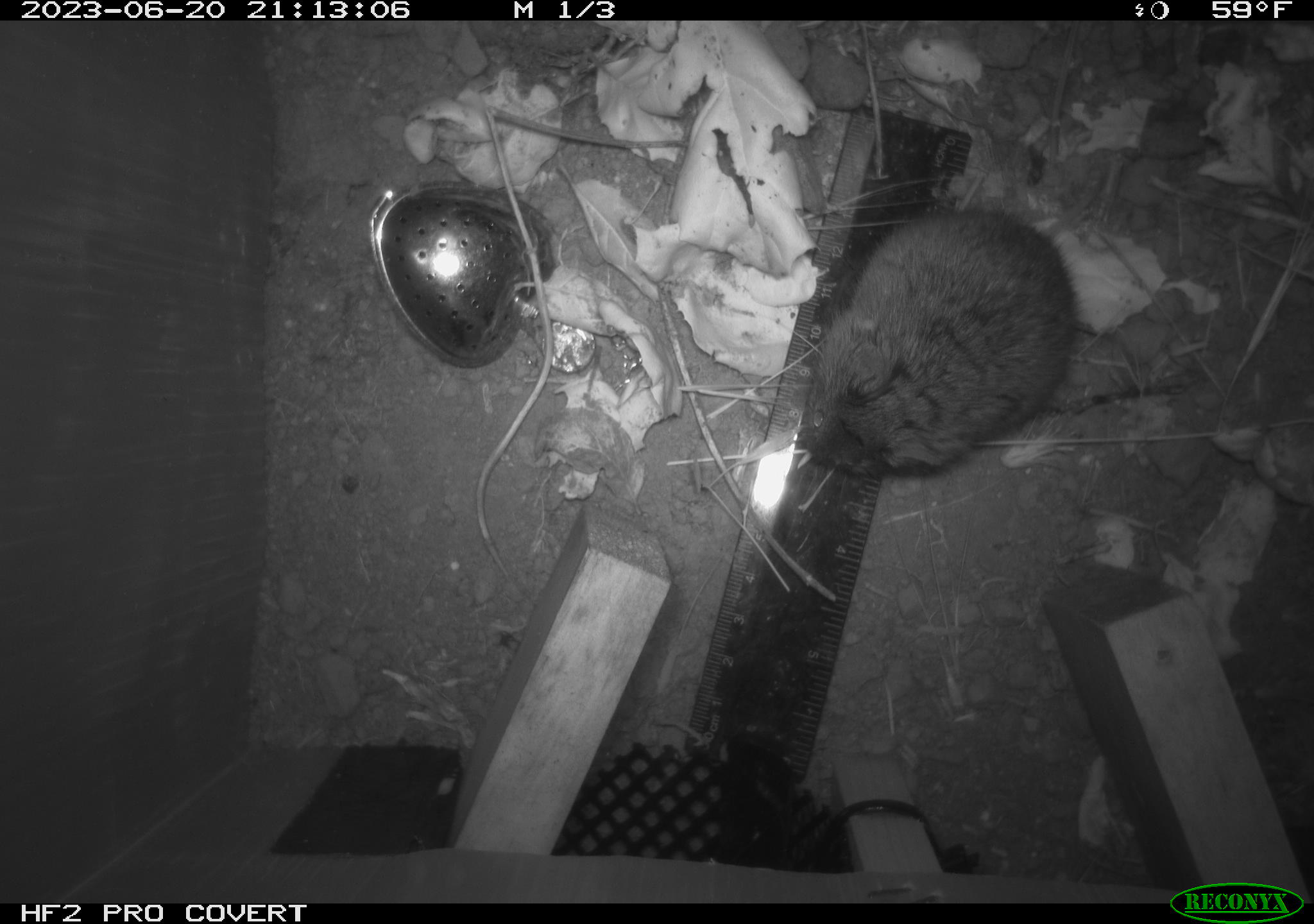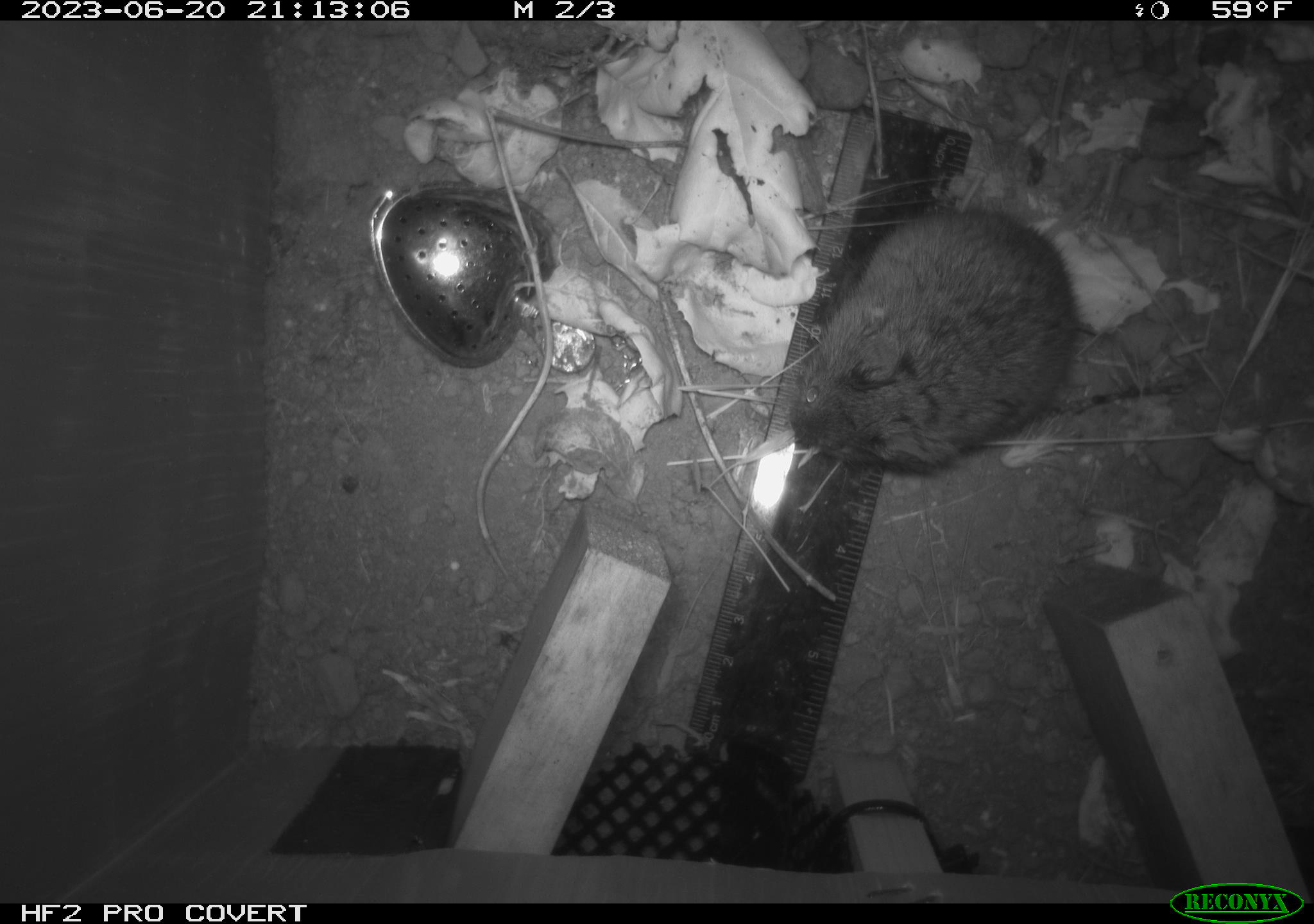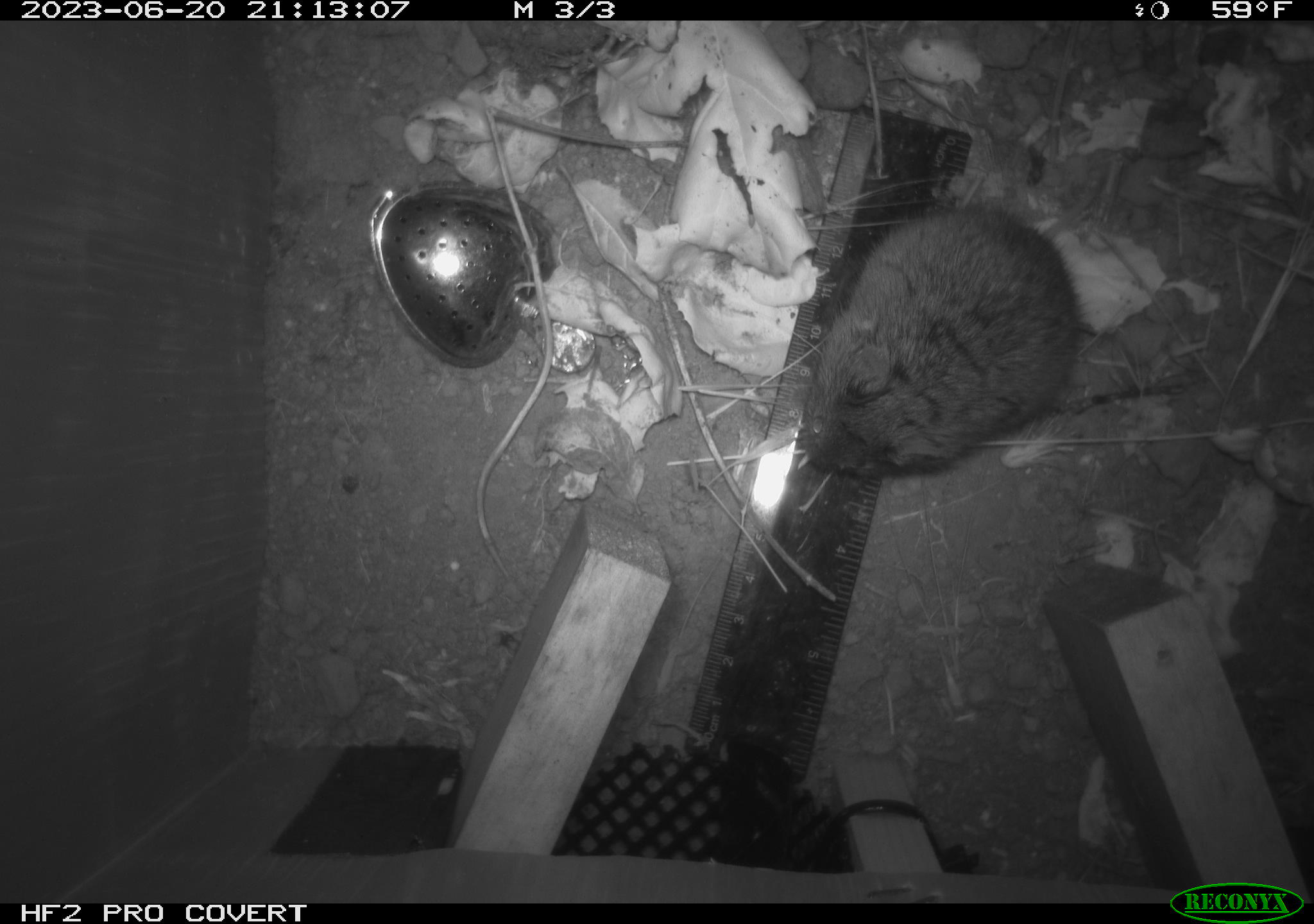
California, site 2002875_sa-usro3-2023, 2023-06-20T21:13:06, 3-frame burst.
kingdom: Animalia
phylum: Chordata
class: Mammalia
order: Rodentia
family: Cricetidae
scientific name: Arvicolinae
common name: voles, lemmings, and muskrats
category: arvicolinae subfamily